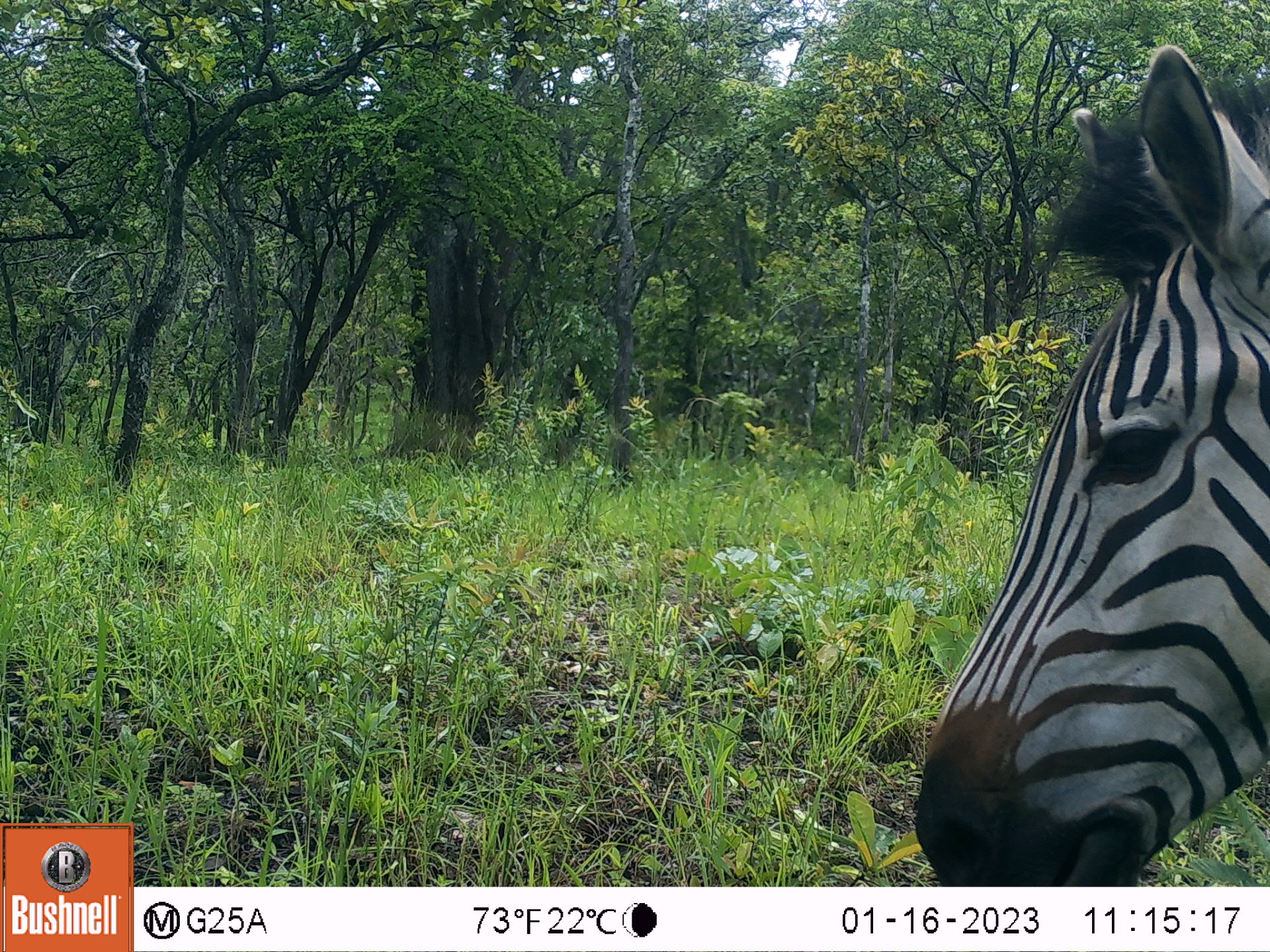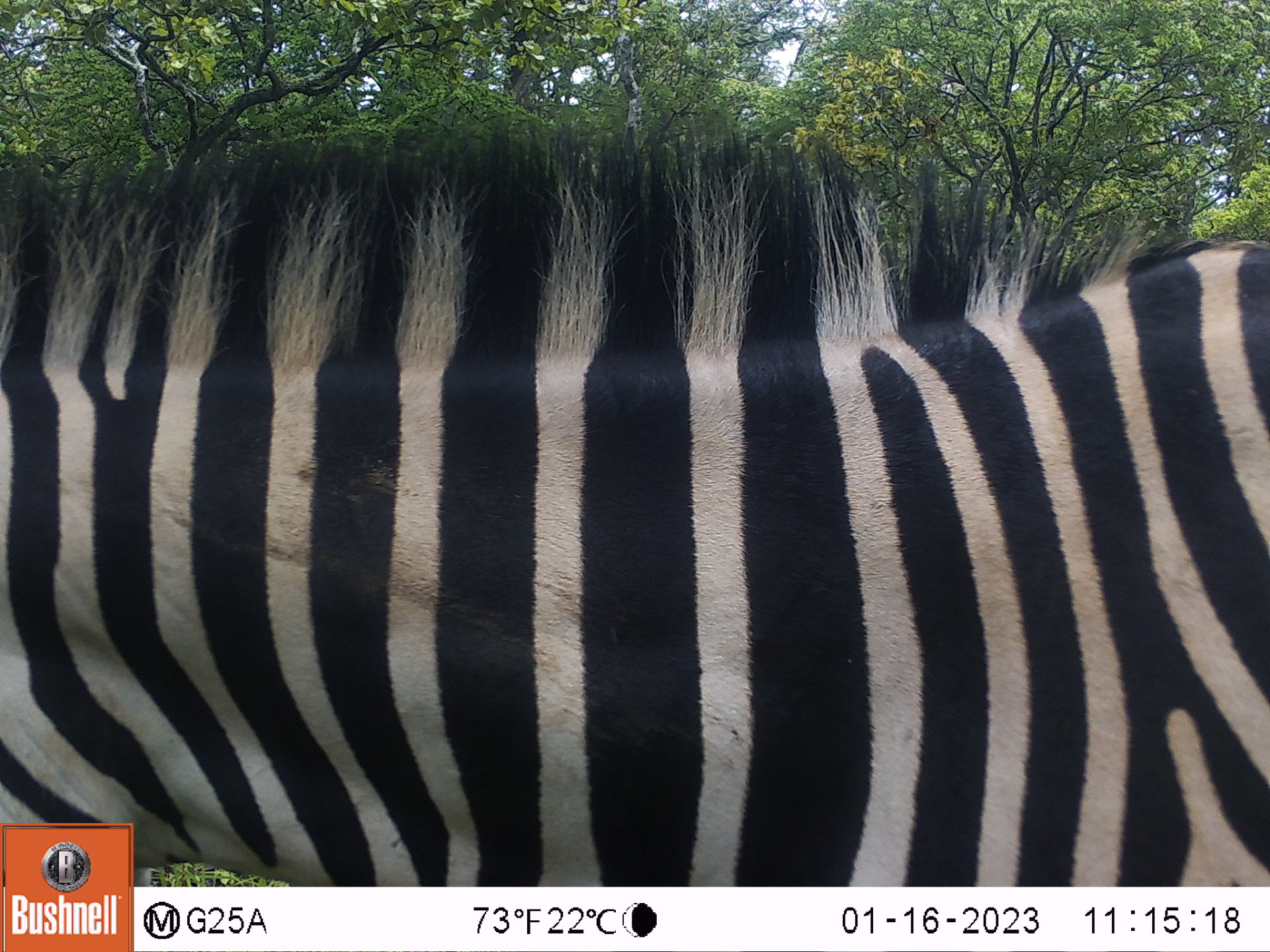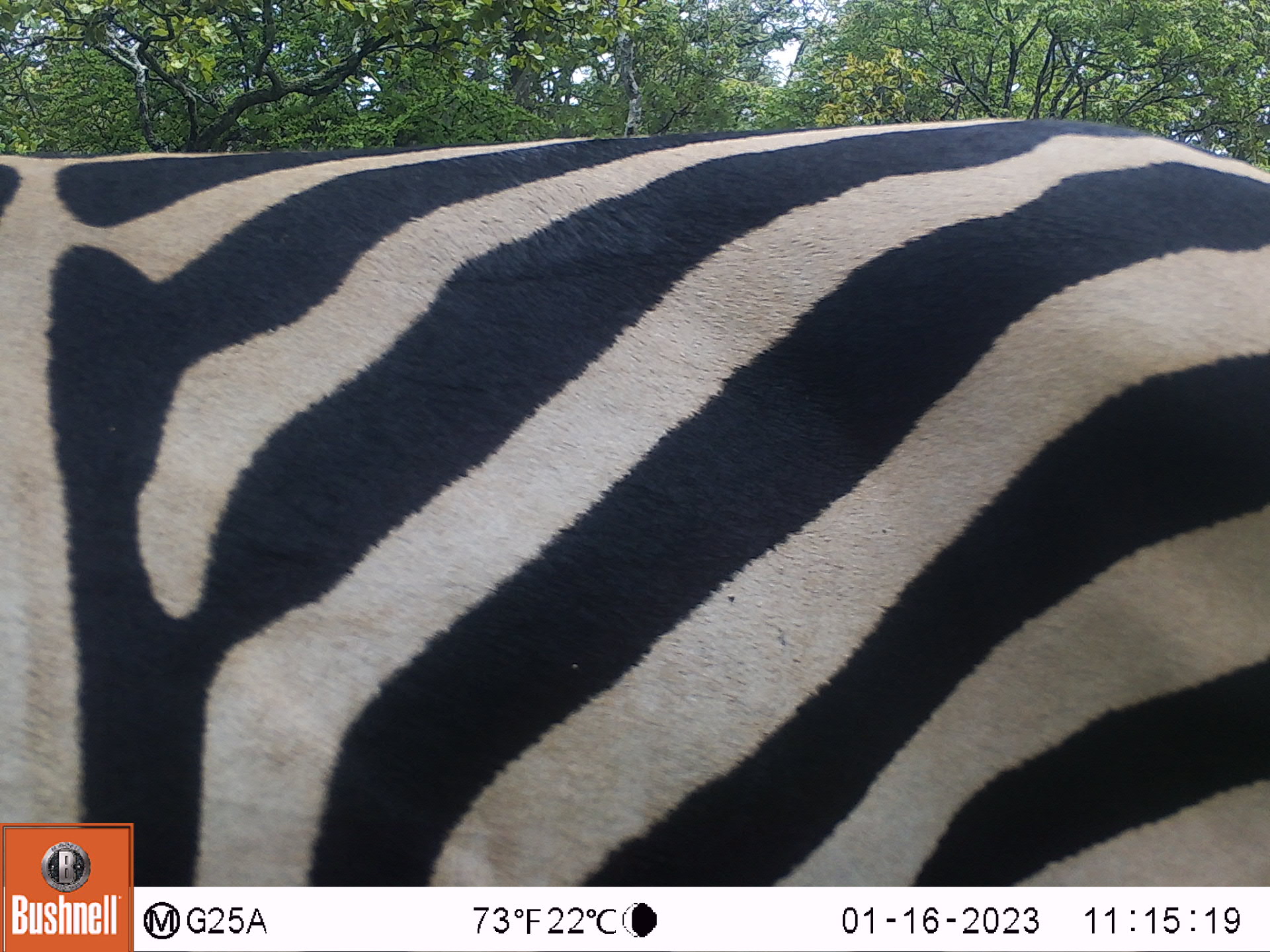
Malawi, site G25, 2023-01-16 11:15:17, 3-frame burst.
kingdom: Animalia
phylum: Chordata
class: Mammalia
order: Perissodactyla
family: Equidae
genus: Equus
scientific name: Equus quagga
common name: plains zebra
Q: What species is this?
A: Plains zebra (Equus quagga).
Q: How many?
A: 1.